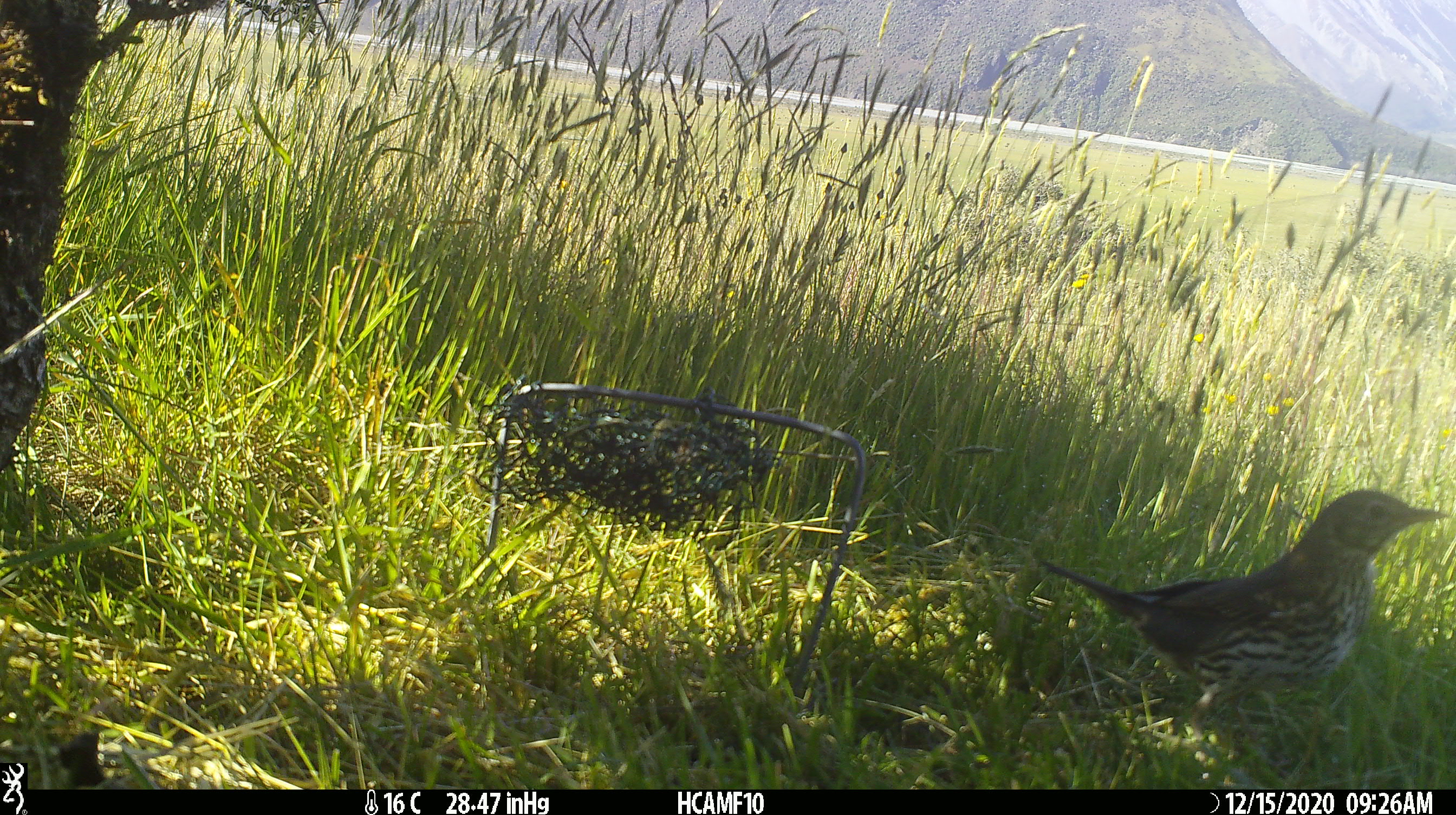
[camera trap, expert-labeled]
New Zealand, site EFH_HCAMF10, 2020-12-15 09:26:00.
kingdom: Animalia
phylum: Chordata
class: Aves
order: Passeriformes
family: Turdidae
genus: Turdus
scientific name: Turdus philomelos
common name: song thrush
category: thrush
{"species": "thrush (song thrush) (Turdus philomelos)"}